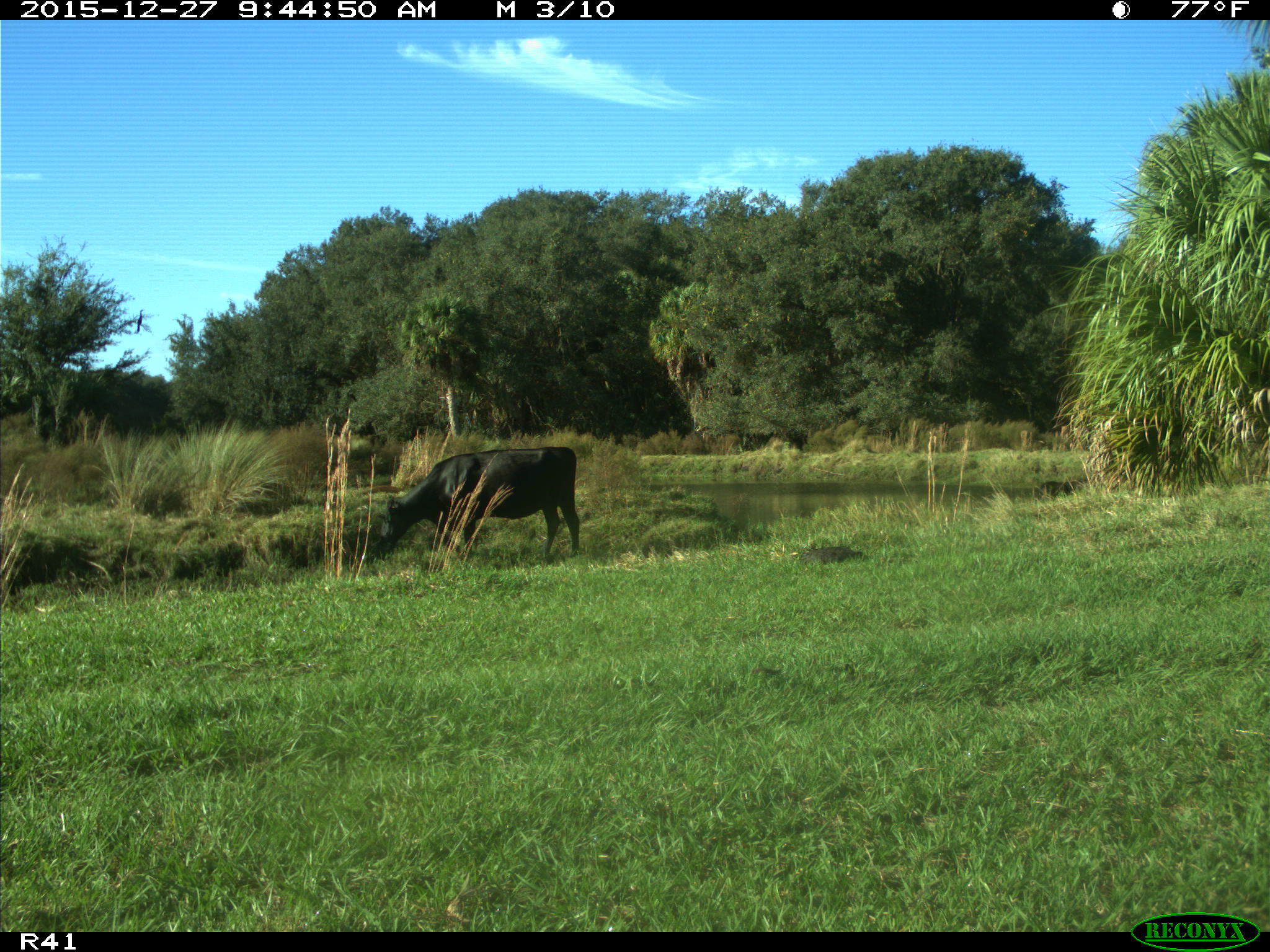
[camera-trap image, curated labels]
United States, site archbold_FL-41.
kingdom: Animalia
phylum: Chordata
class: Mammalia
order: Artiodactyla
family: Bovidae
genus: Bos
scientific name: Bos taurus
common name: domestic cow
Bos taurus (domestic cow).